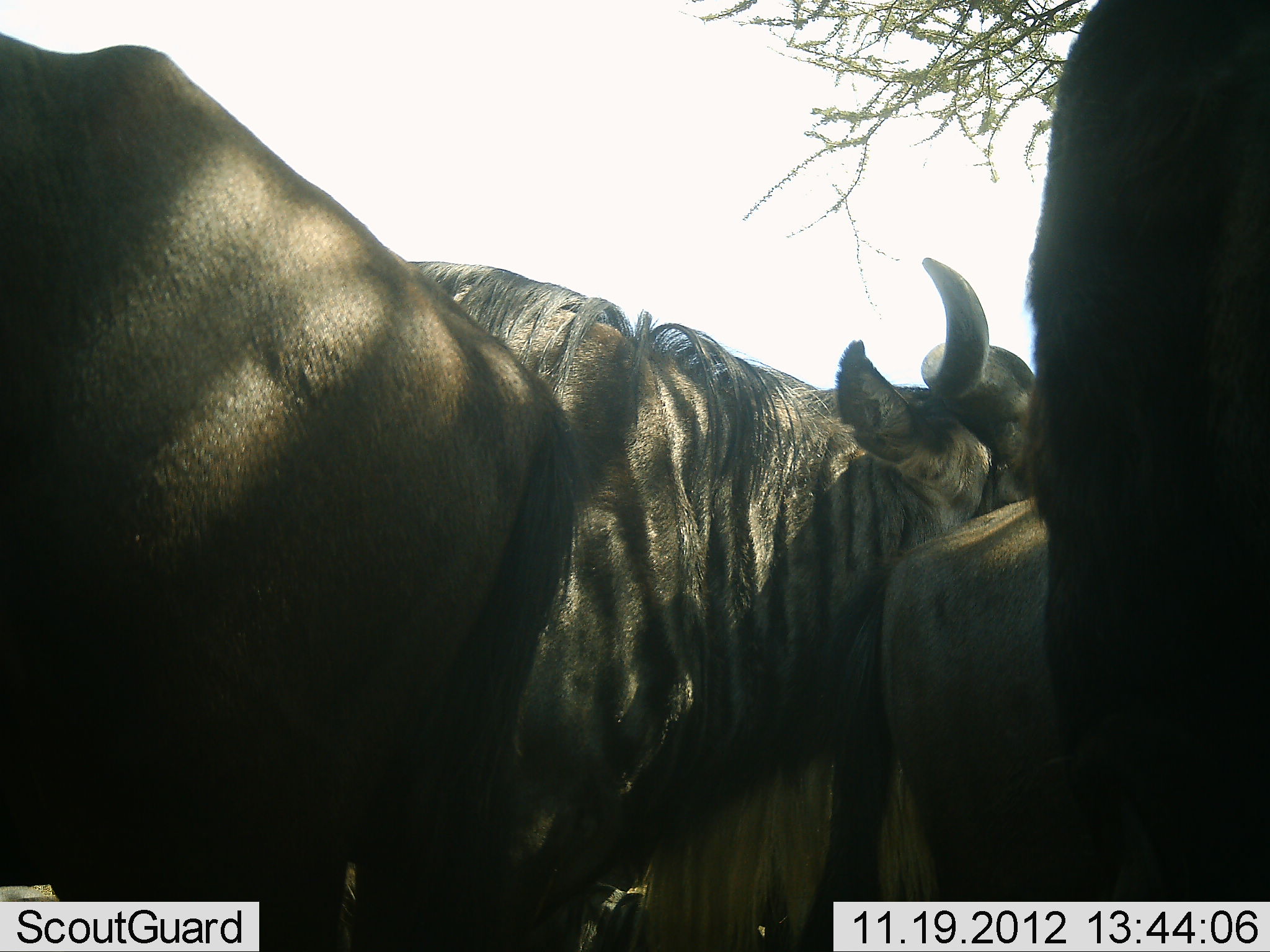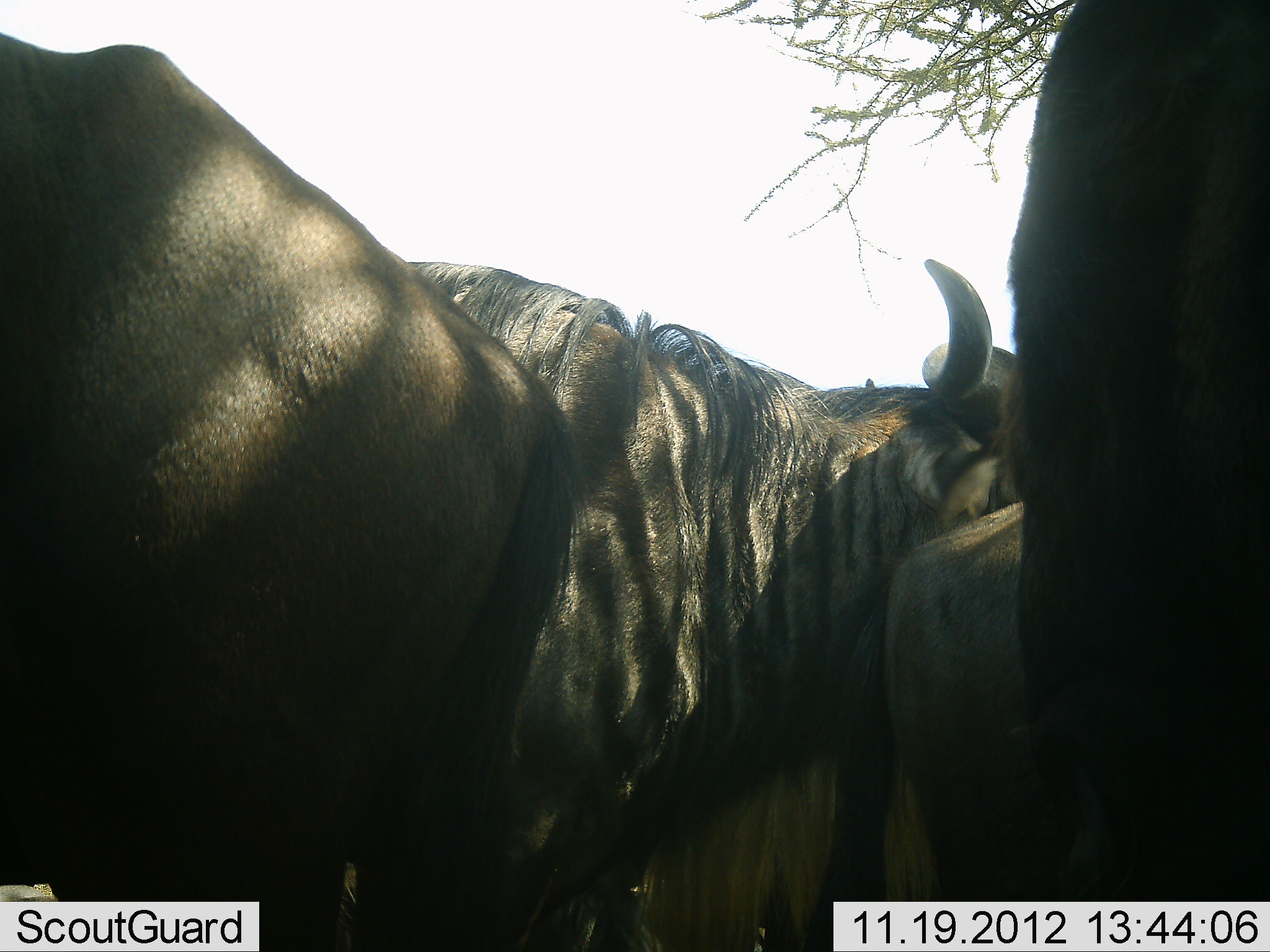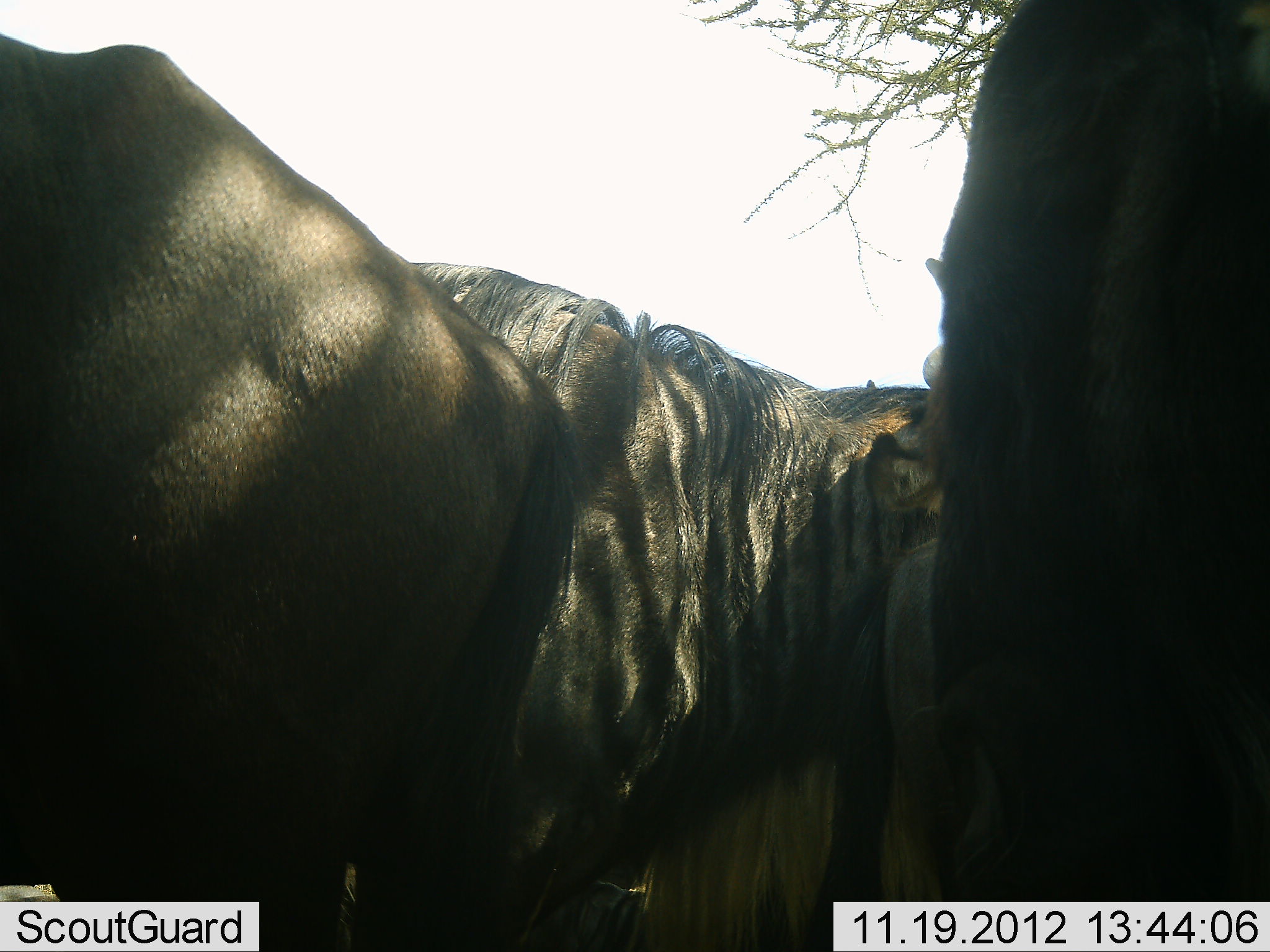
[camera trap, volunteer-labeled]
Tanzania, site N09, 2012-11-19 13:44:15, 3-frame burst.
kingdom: Animalia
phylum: Chordata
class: Mammalia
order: Artiodactyla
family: Bovidae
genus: Connochaetes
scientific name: Connochaetes taurinus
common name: blue wildebeest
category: wildebeest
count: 4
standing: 90%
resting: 0%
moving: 0%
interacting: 10%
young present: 0%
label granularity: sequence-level